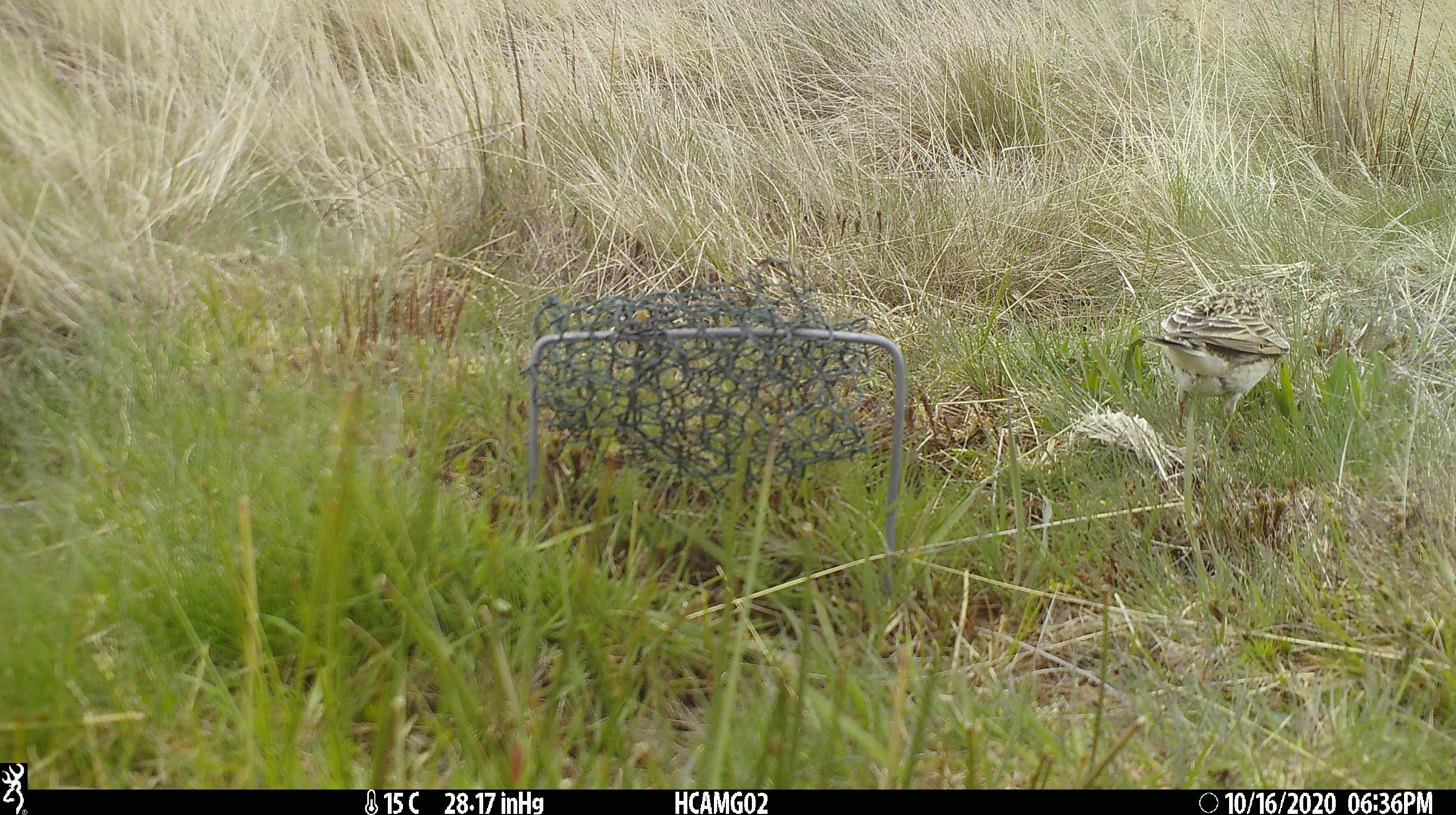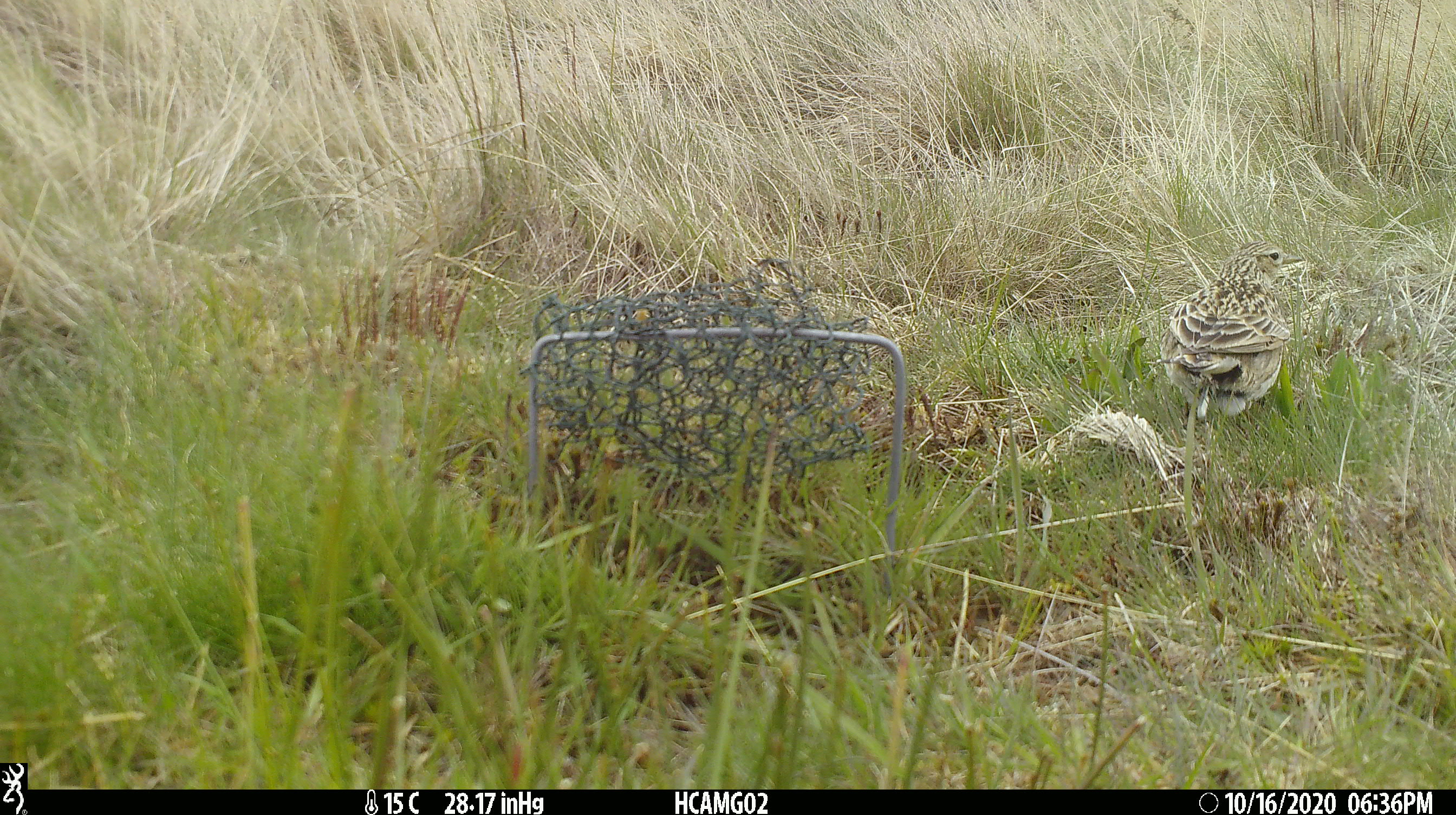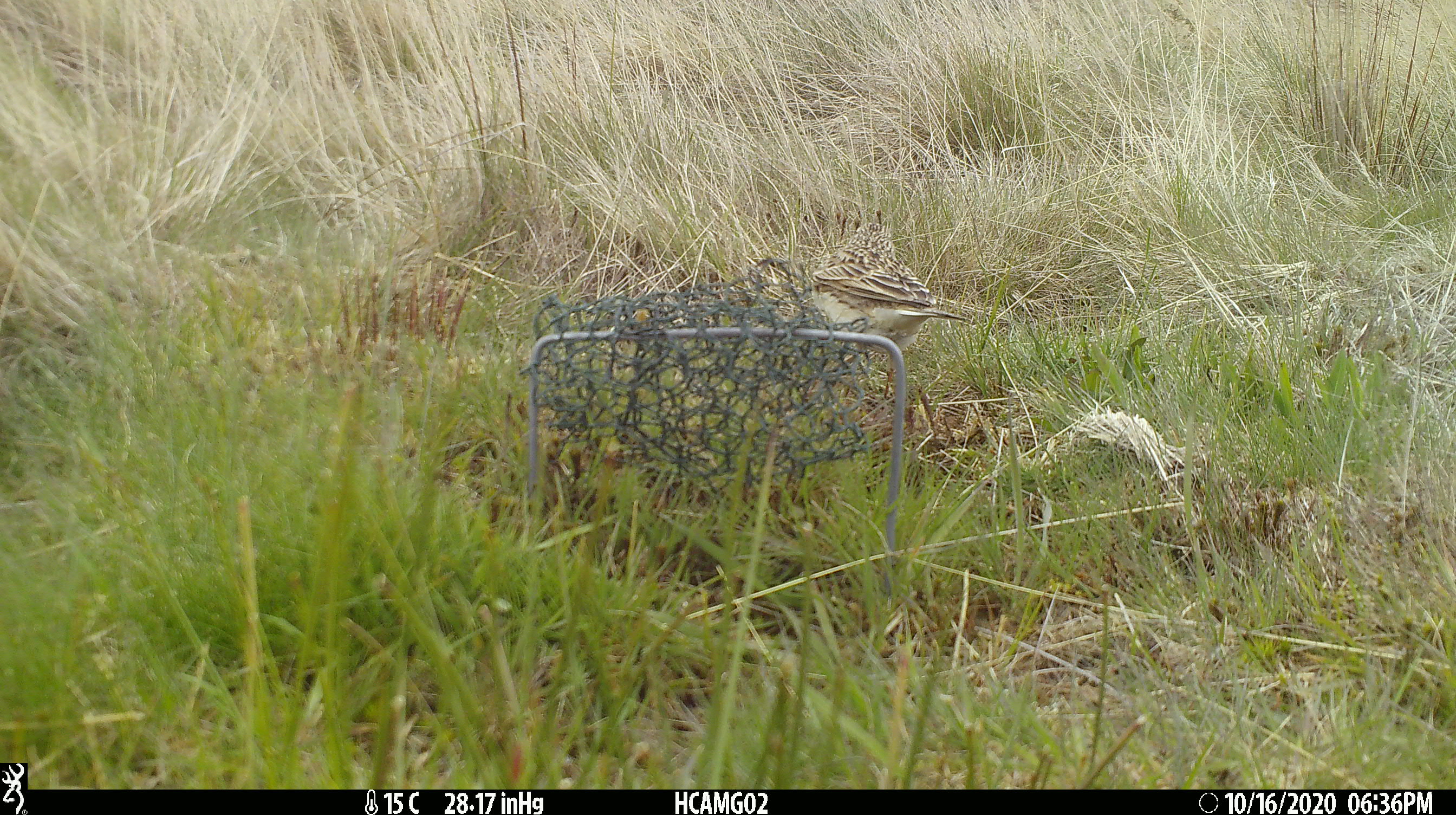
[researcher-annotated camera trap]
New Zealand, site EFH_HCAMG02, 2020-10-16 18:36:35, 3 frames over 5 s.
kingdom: Animalia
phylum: Chordata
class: Aves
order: Passeriformes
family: Motacillidae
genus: Anthus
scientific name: Anthus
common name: pipit